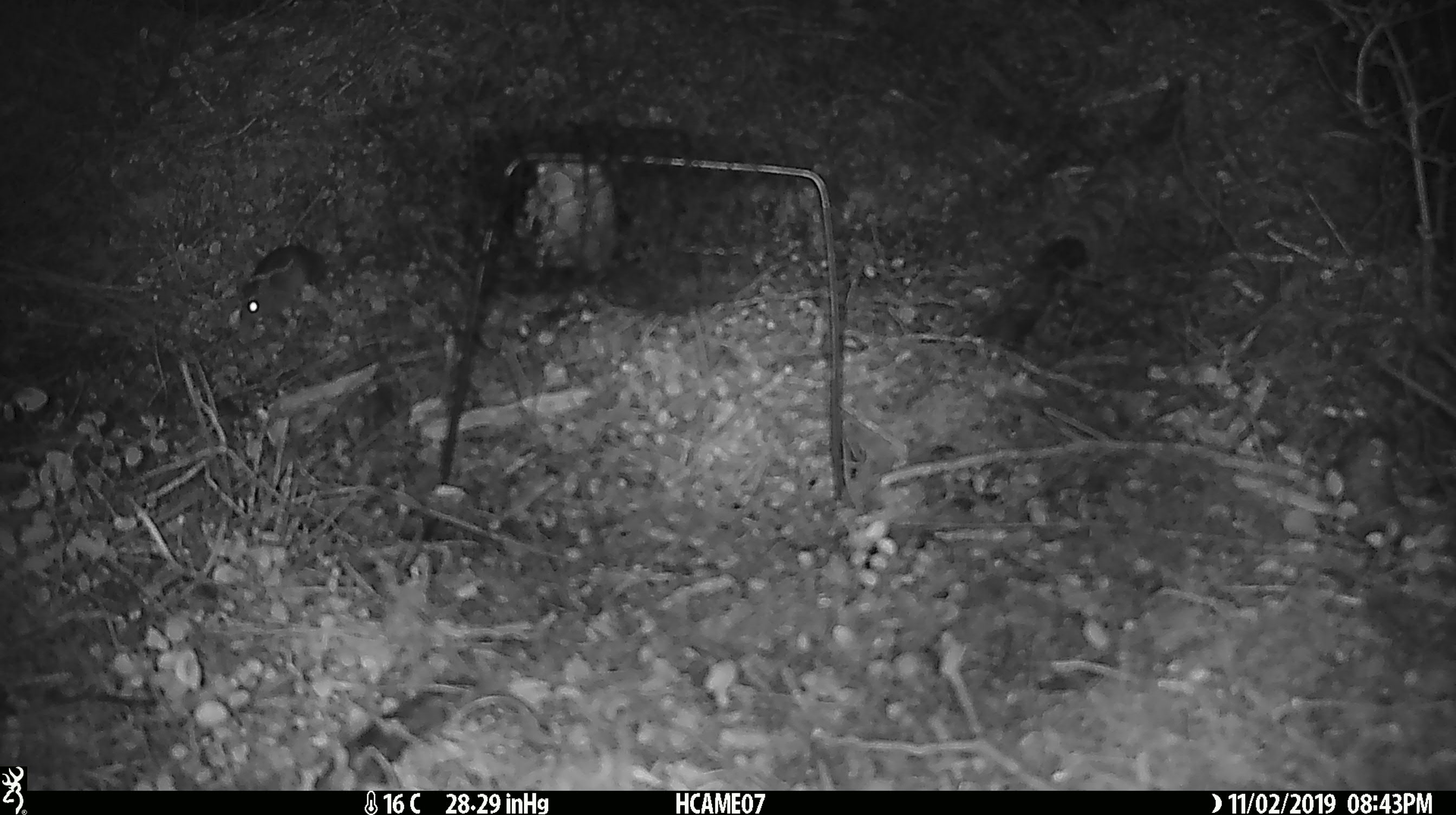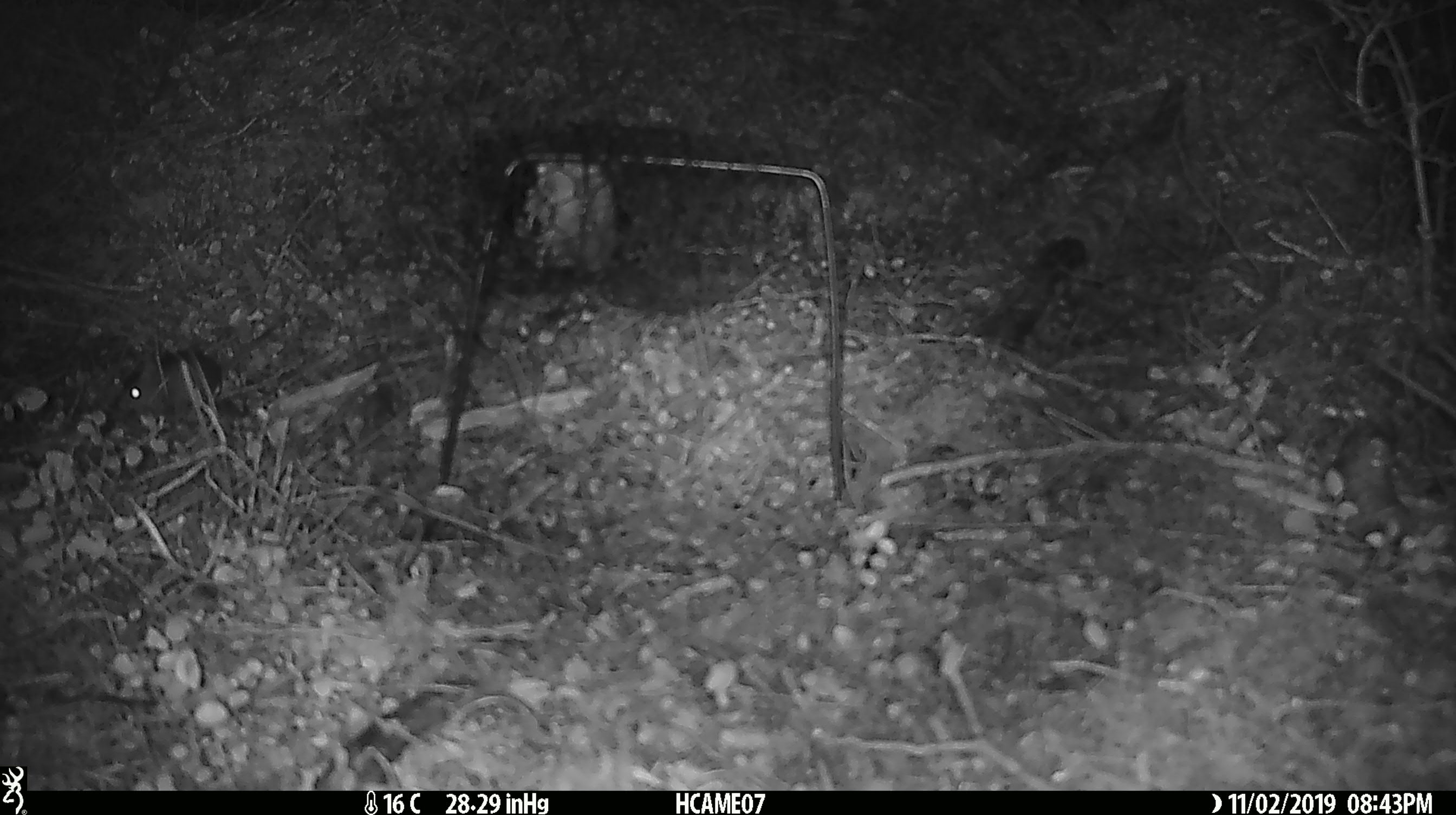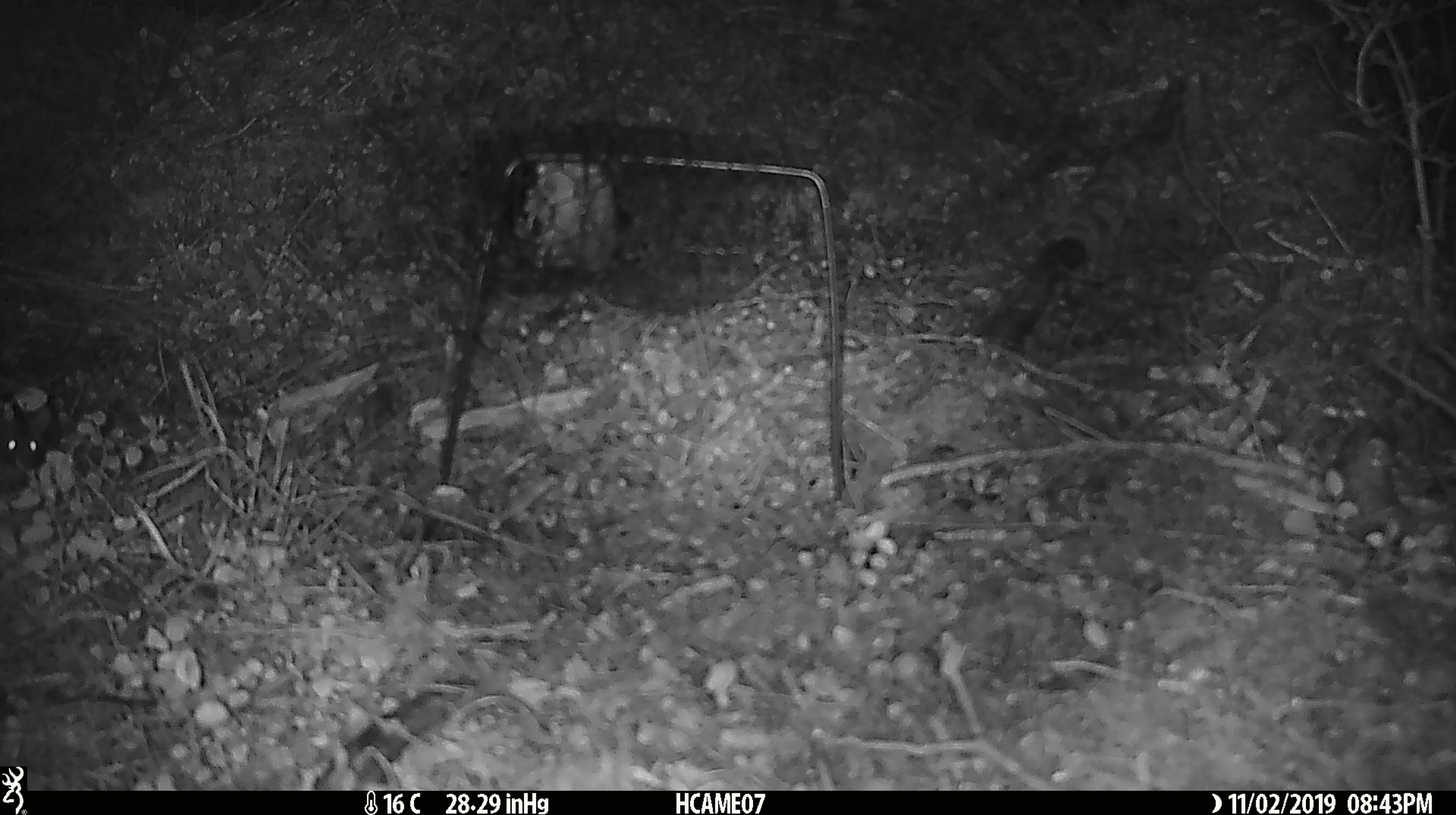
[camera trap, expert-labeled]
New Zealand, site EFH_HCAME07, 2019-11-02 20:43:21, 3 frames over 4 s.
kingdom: Animalia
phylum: Chordata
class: Mammalia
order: Rodentia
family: Muridae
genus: Mus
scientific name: Mus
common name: mouse